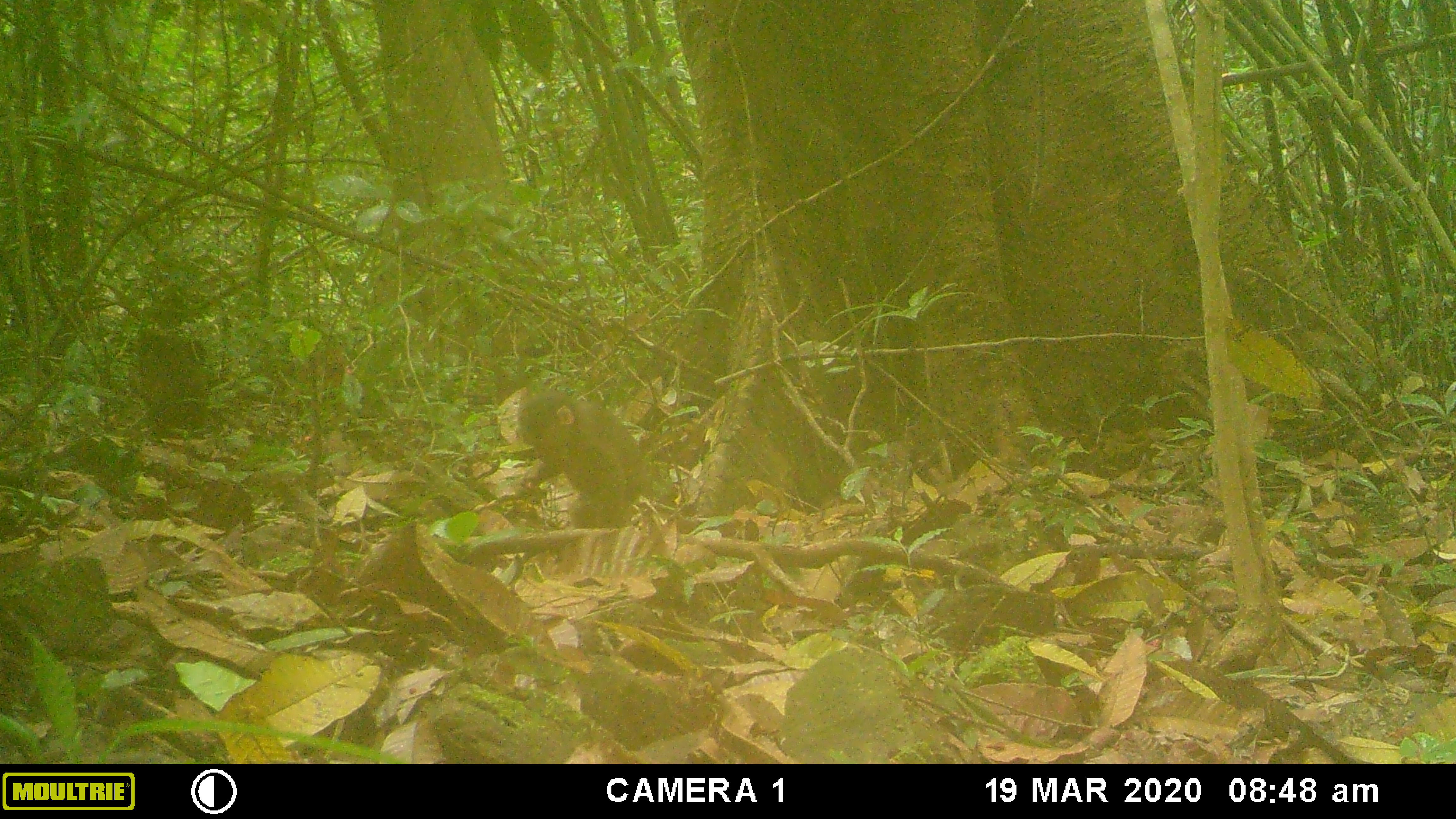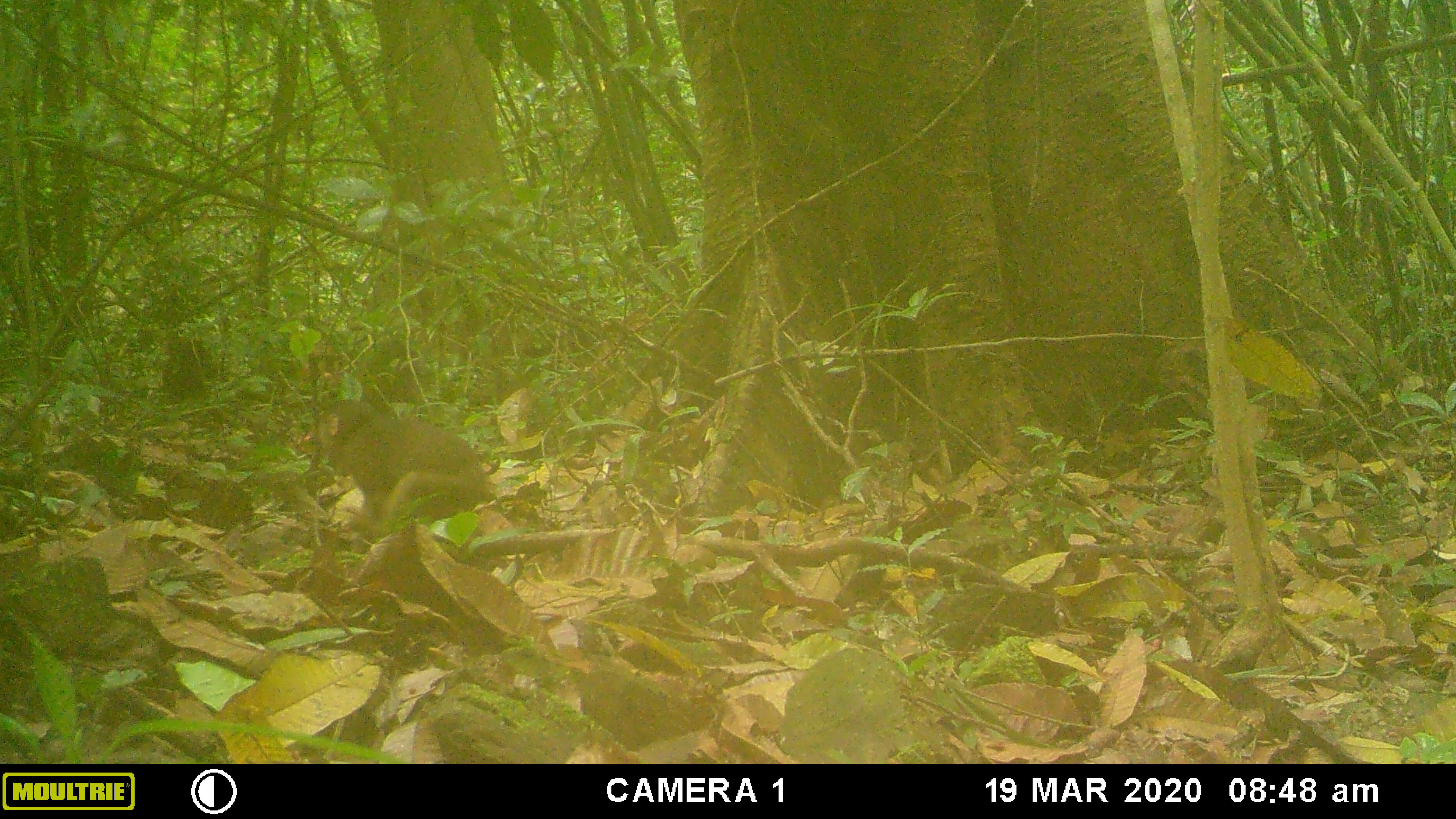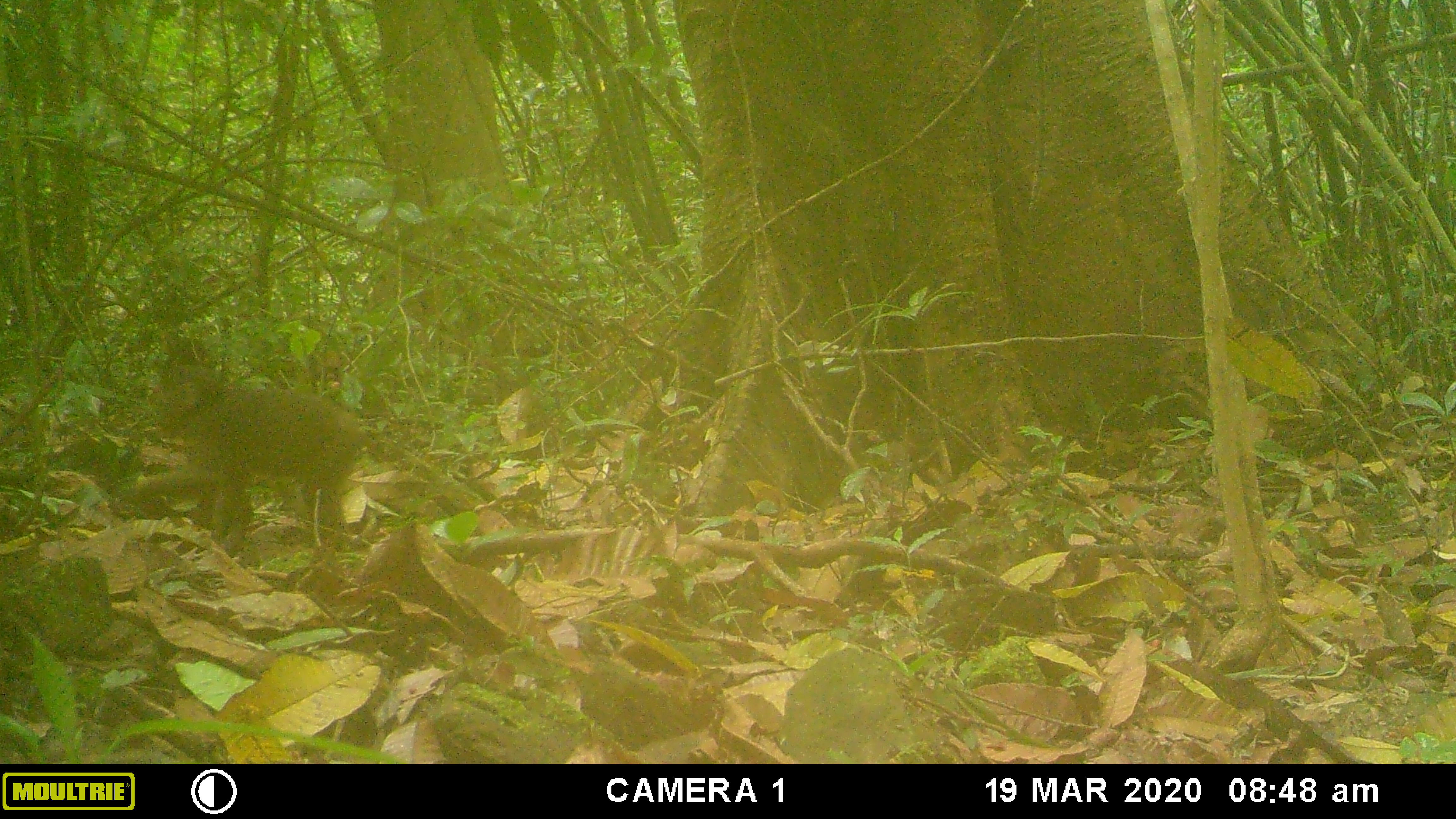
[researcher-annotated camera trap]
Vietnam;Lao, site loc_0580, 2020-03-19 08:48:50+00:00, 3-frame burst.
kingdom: Animalia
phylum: Chordata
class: Mammalia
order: Primates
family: Cercopithecidae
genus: Macaca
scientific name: Macaca arctoides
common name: stump-tailed macaque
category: stump tailed macaque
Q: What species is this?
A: Stump tailed macaque (stump-tailed macaque) (Macaca arctoides).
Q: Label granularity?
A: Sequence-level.